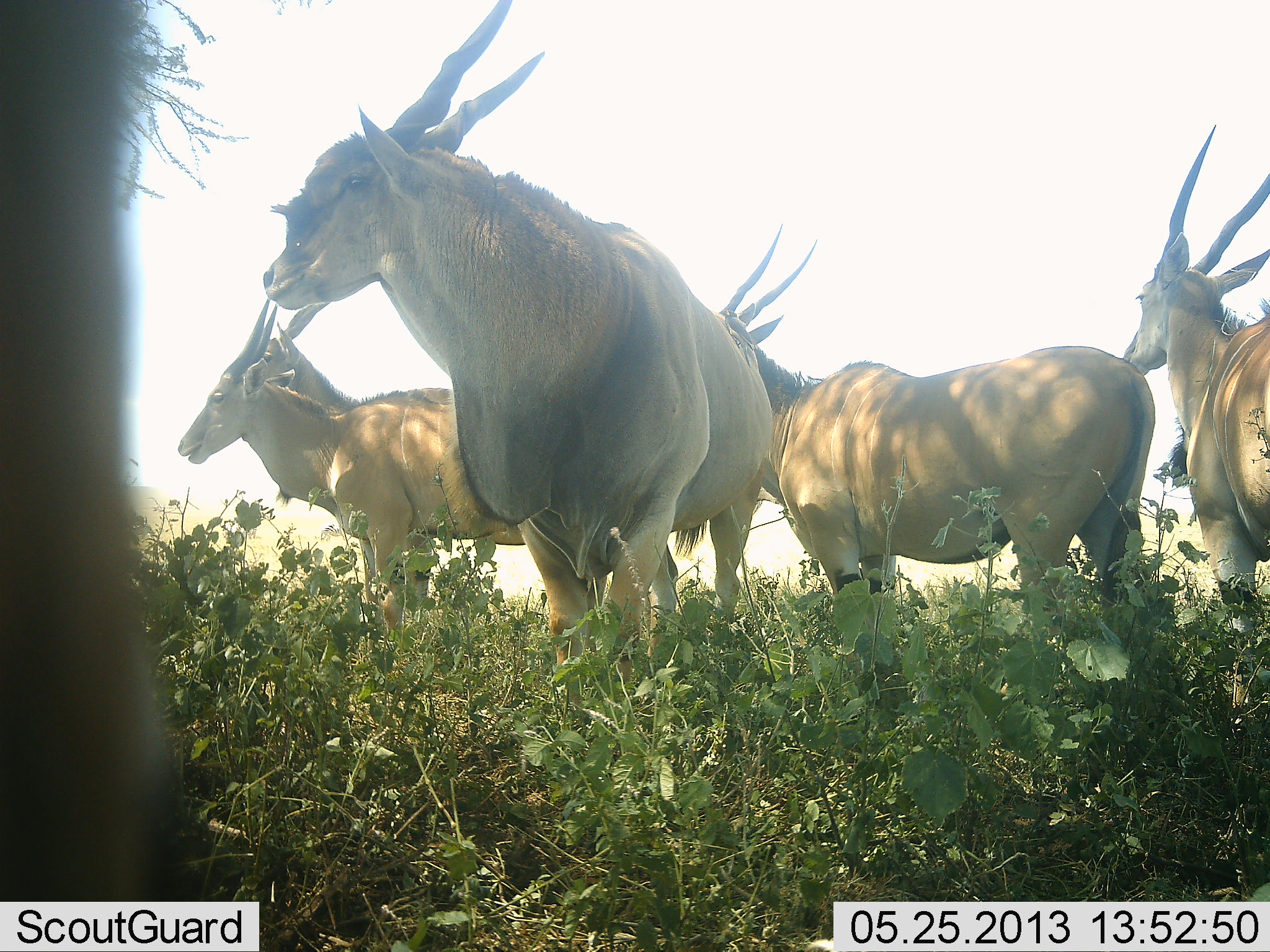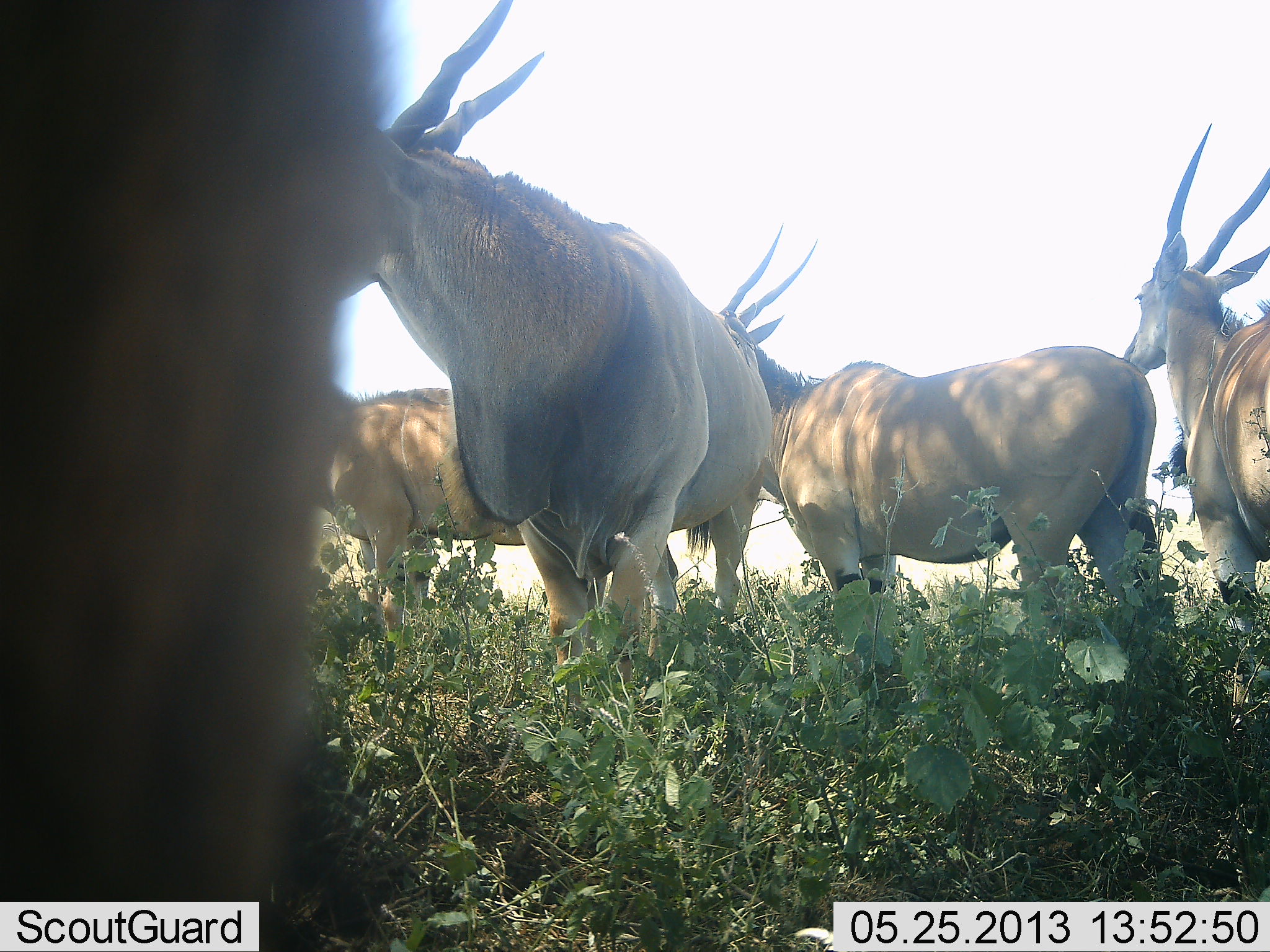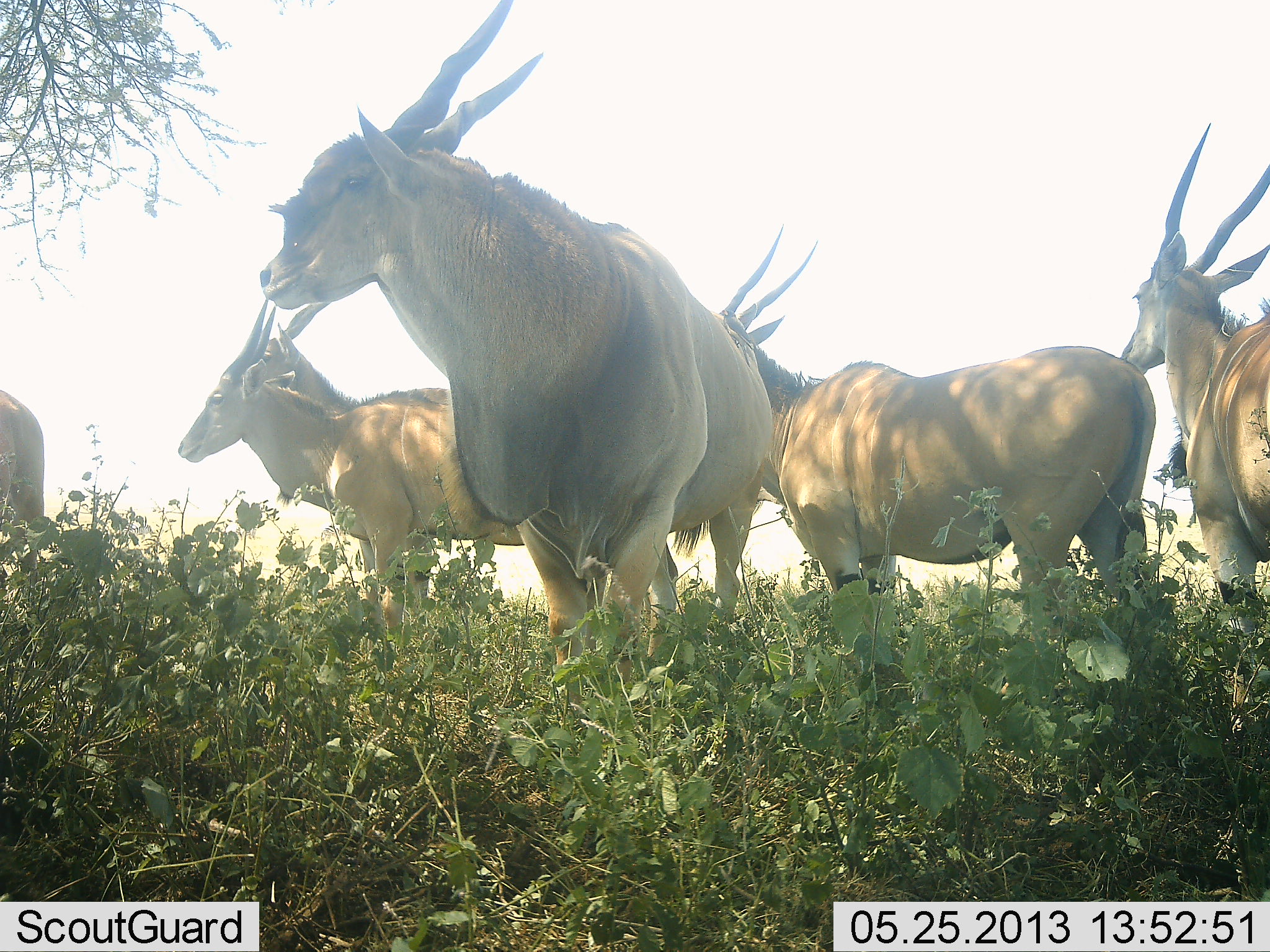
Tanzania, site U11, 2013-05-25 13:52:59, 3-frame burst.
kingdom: Animalia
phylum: Chordata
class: Mammalia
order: Artiodactyla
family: Bovidae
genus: Tragelaphus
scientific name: Tragelaphus oryx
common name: eland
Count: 6.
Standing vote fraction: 97%.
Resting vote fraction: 10%.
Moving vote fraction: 3%.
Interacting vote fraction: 0%.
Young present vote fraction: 3%.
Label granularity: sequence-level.